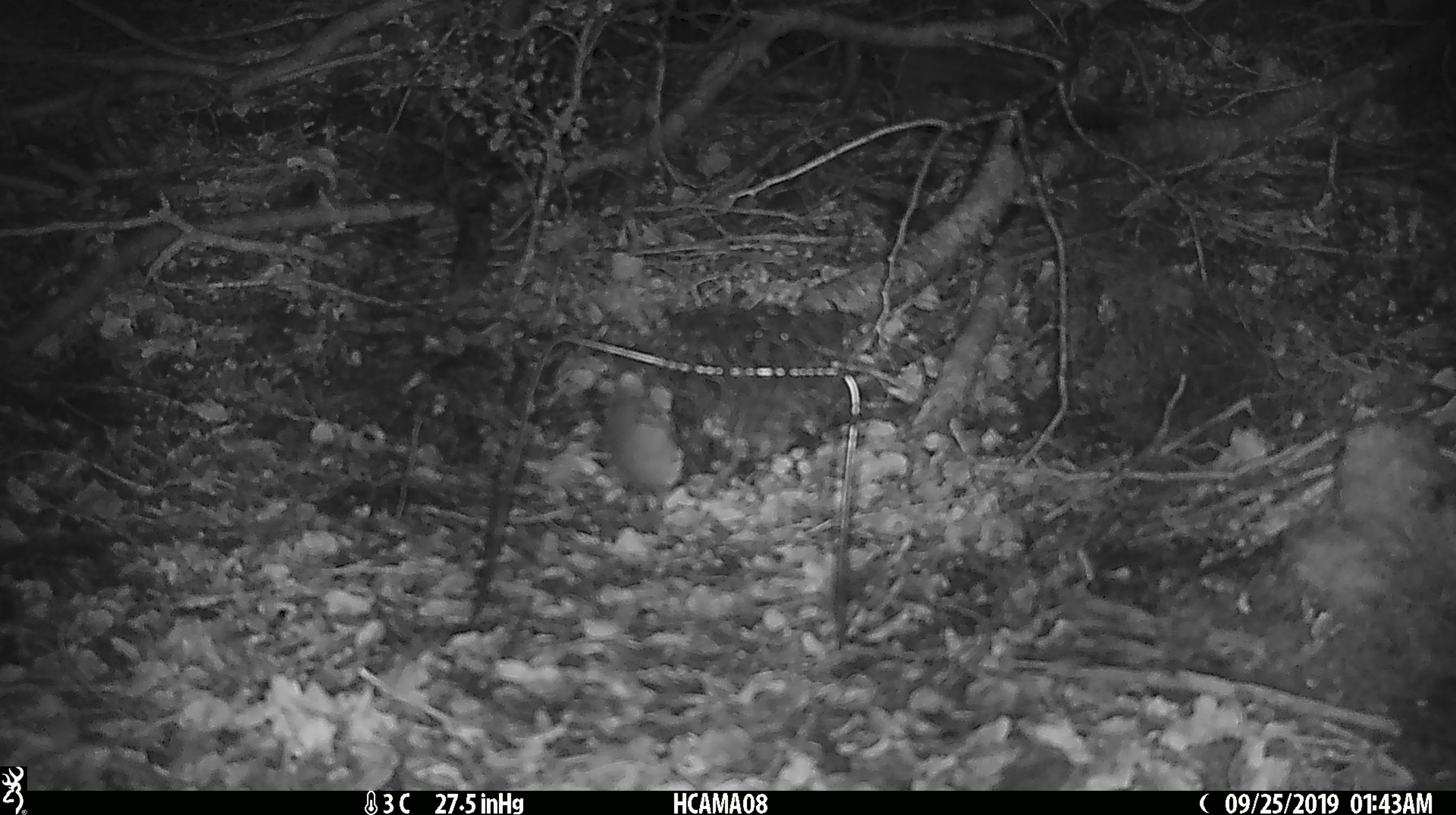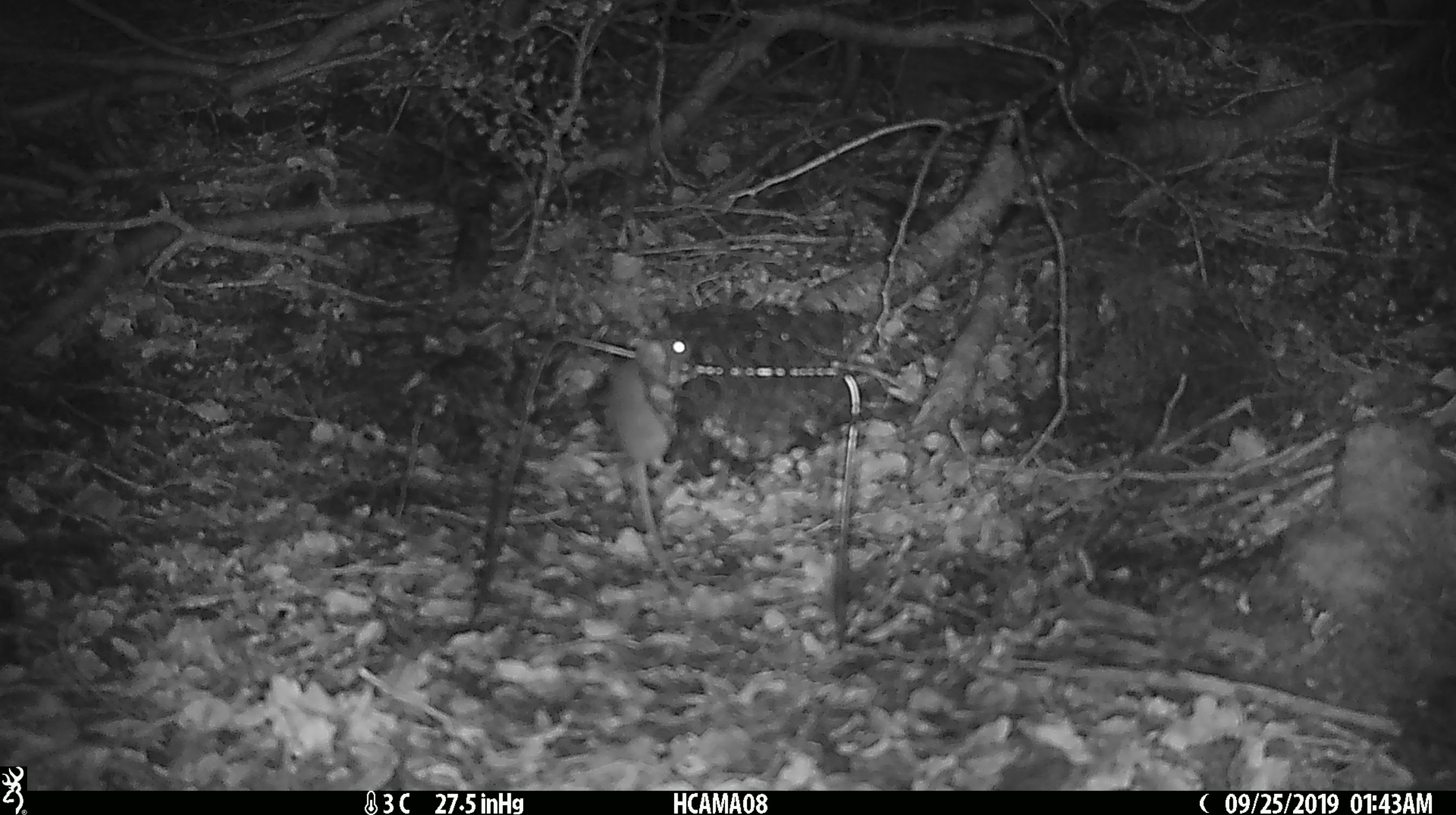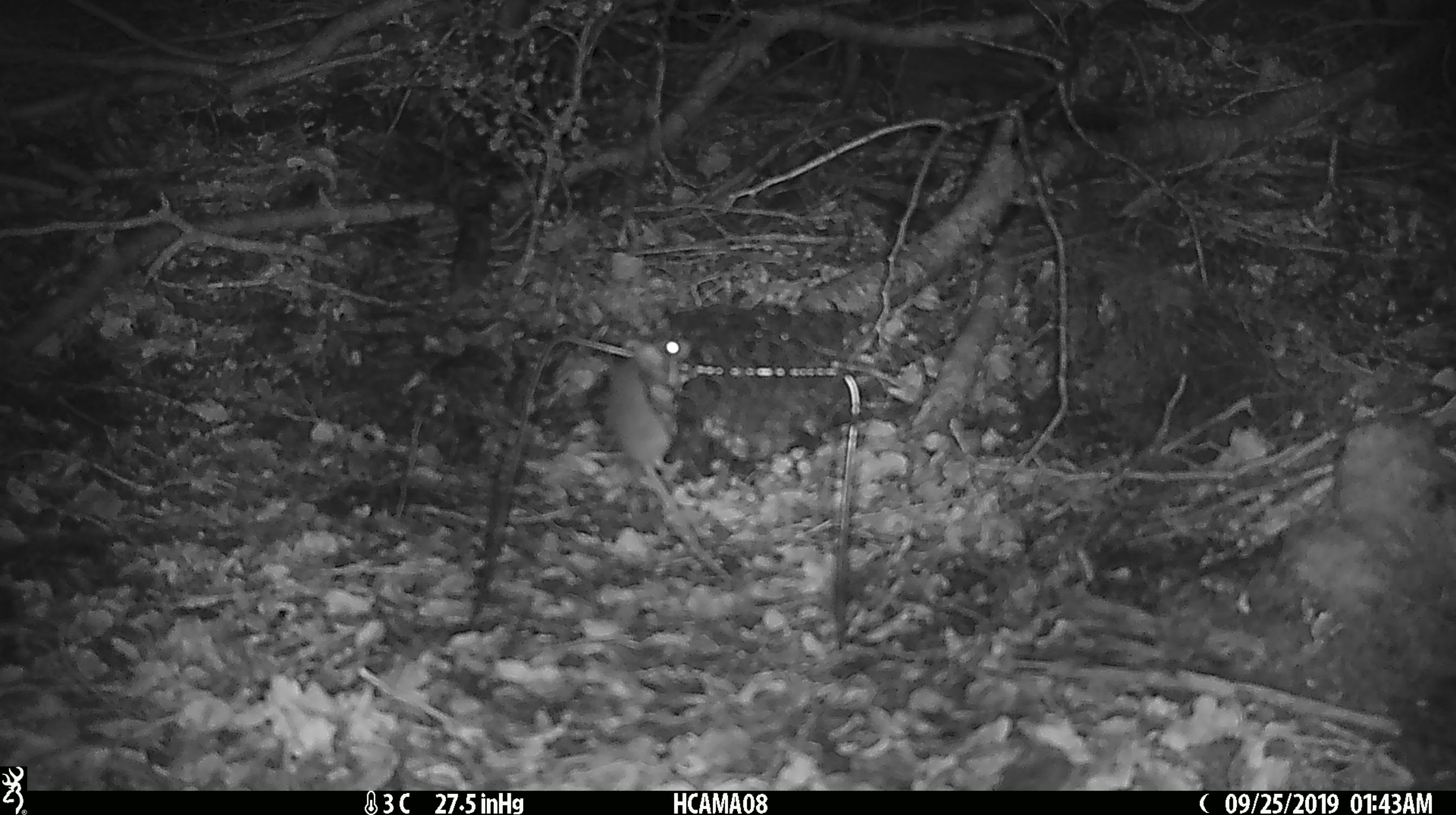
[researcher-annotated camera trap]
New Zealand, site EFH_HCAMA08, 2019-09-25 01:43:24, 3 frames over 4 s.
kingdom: Animalia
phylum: Chordata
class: Mammalia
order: Rodentia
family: Muridae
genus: Mus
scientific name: Mus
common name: mouse